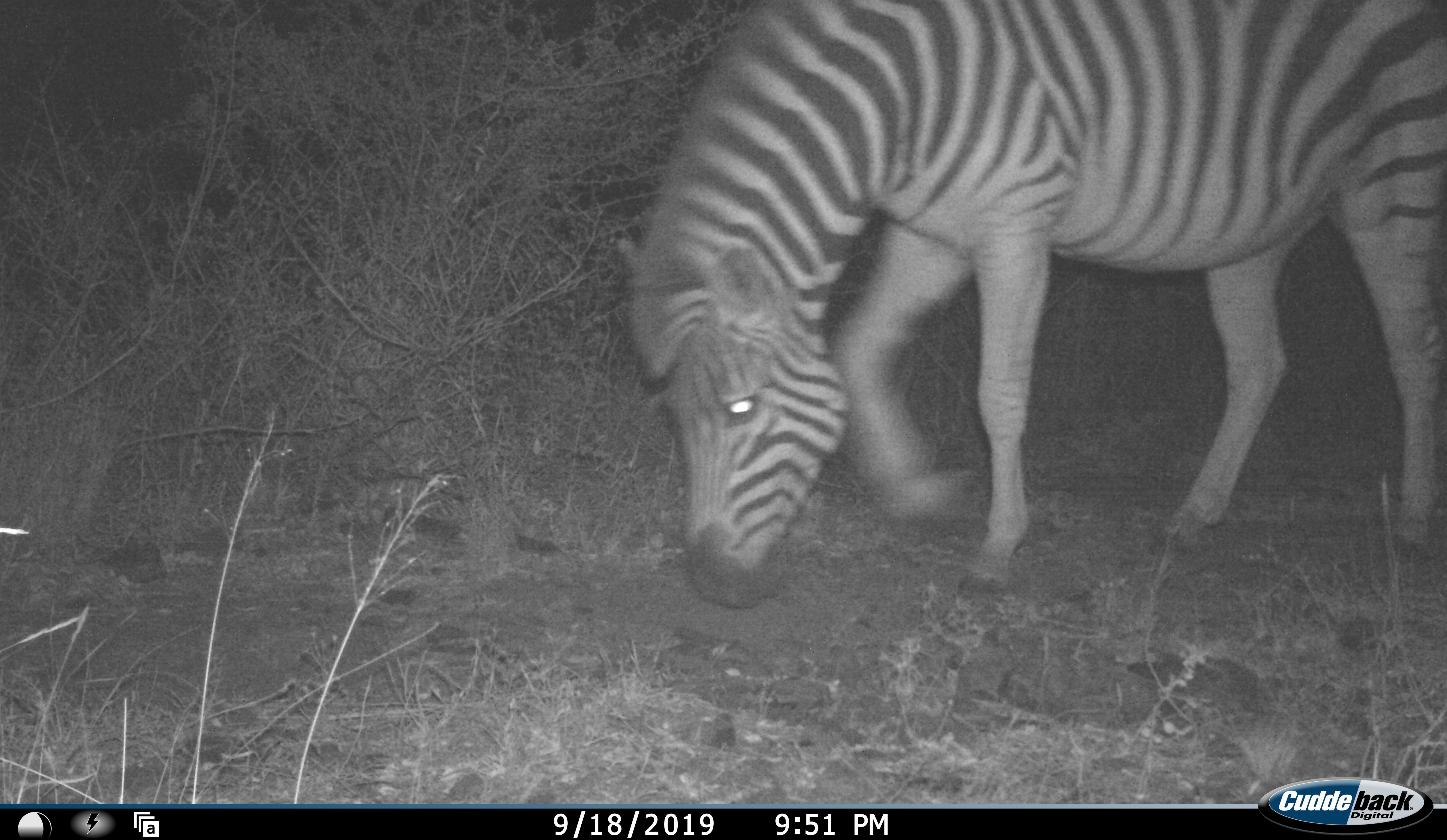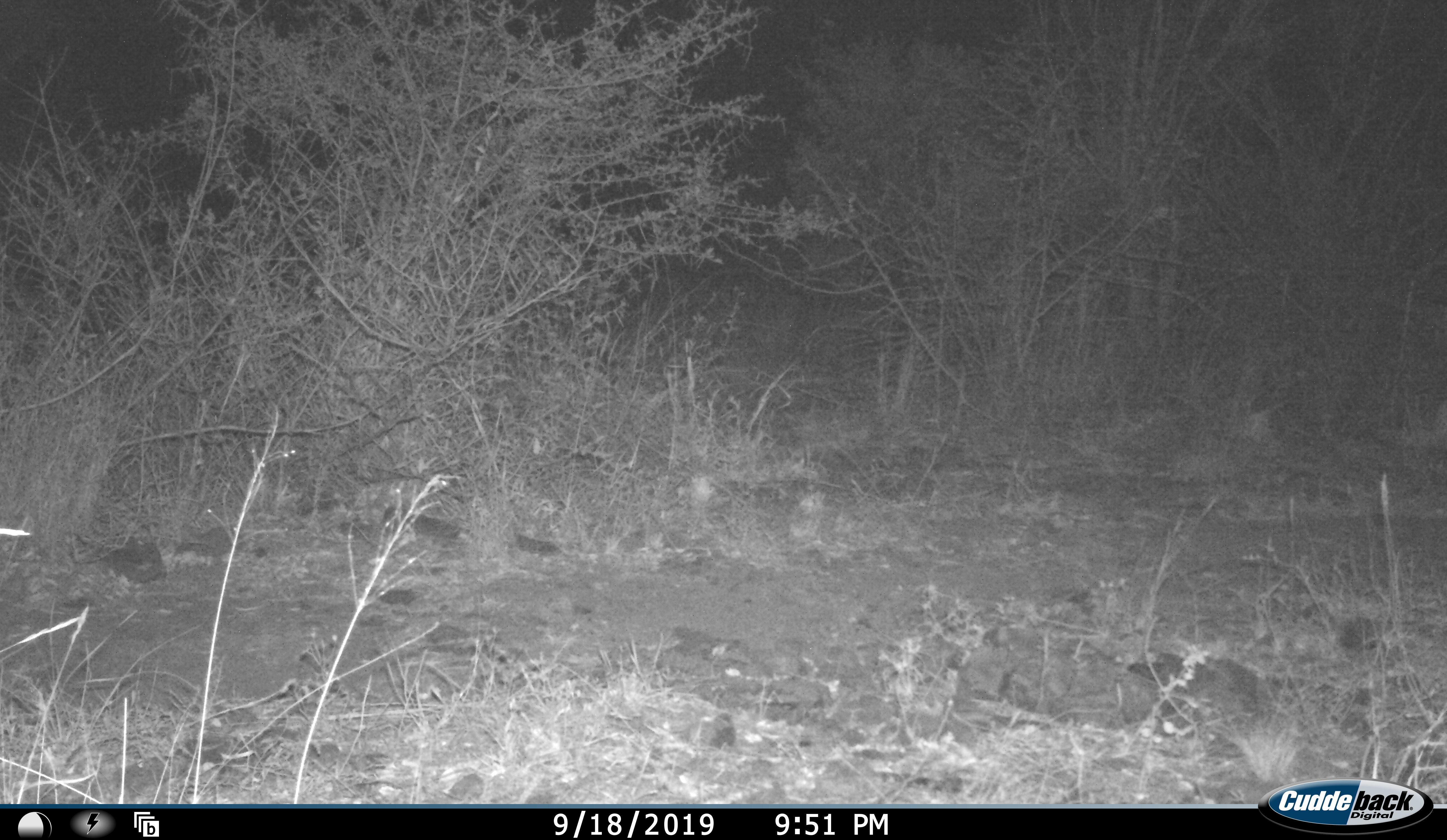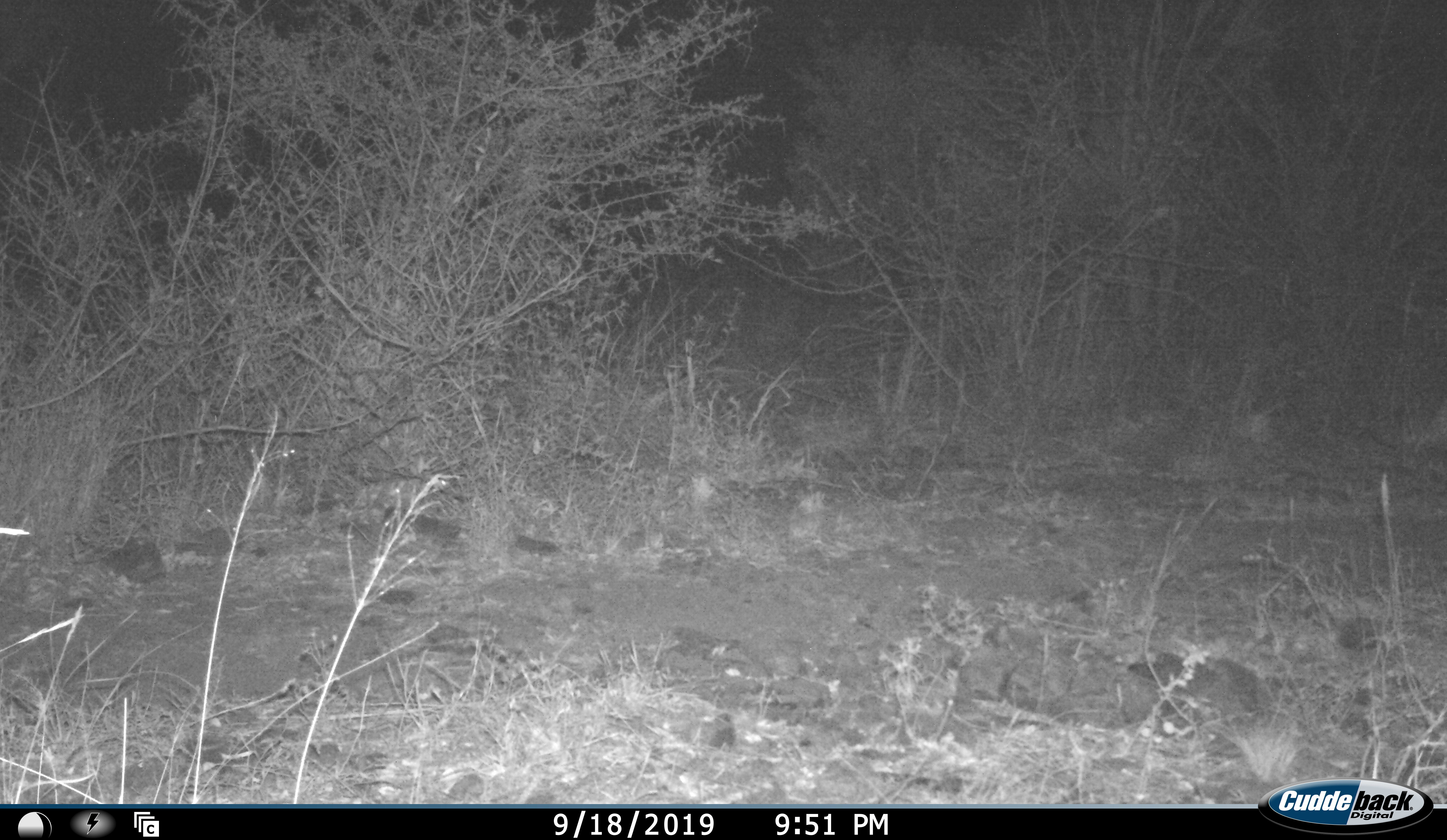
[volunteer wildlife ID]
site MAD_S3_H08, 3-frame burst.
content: unidentified animal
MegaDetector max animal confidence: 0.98